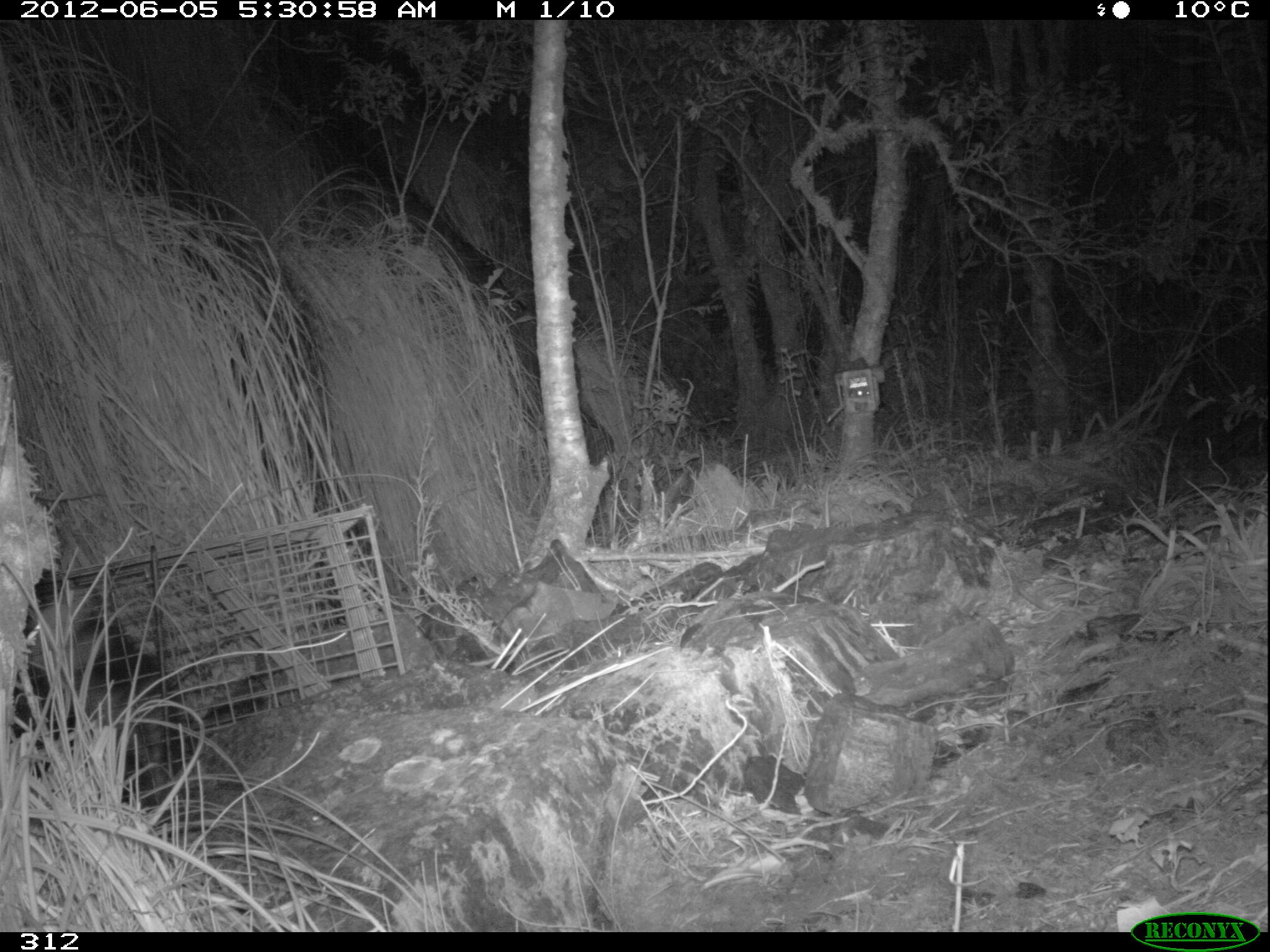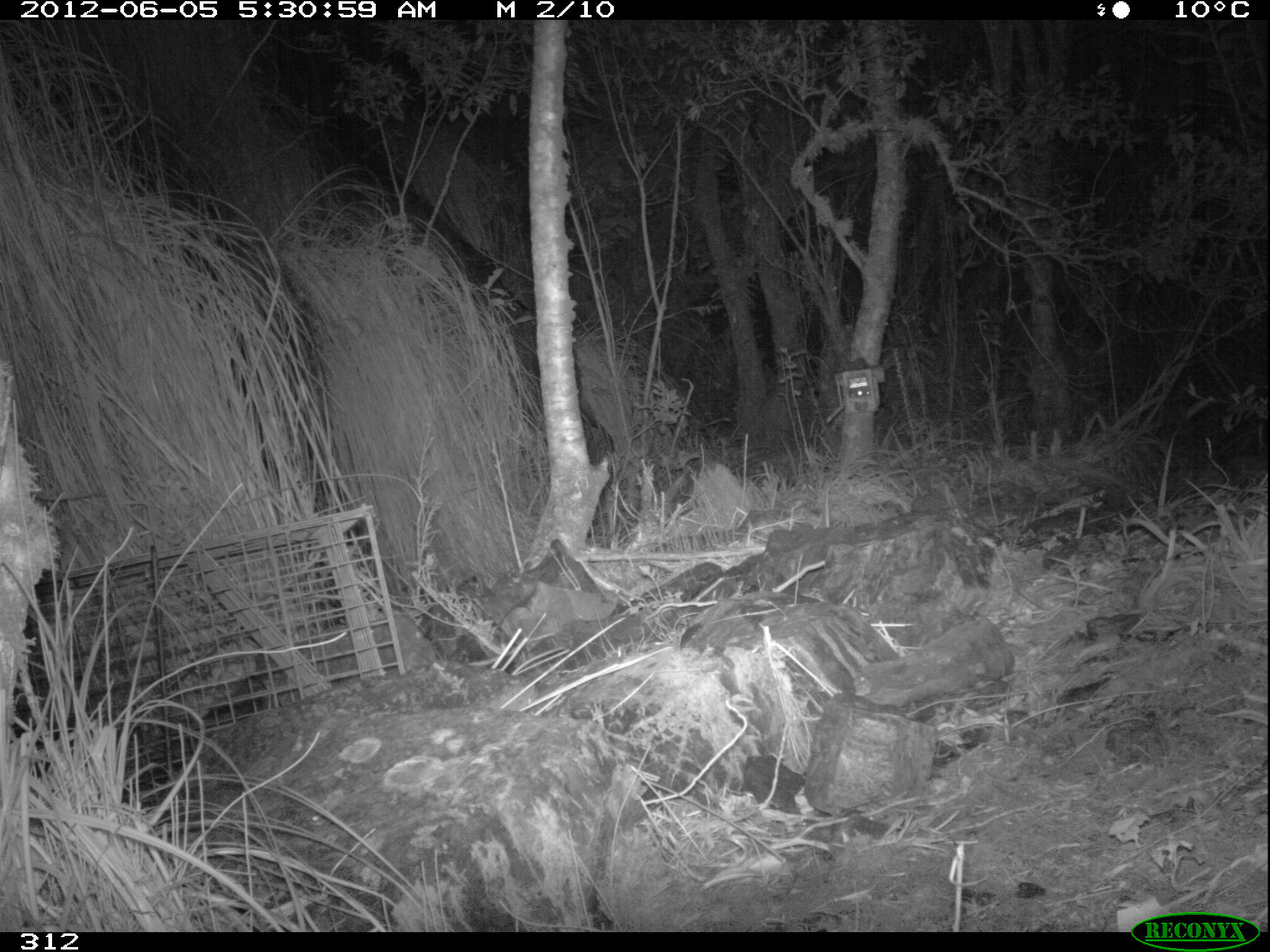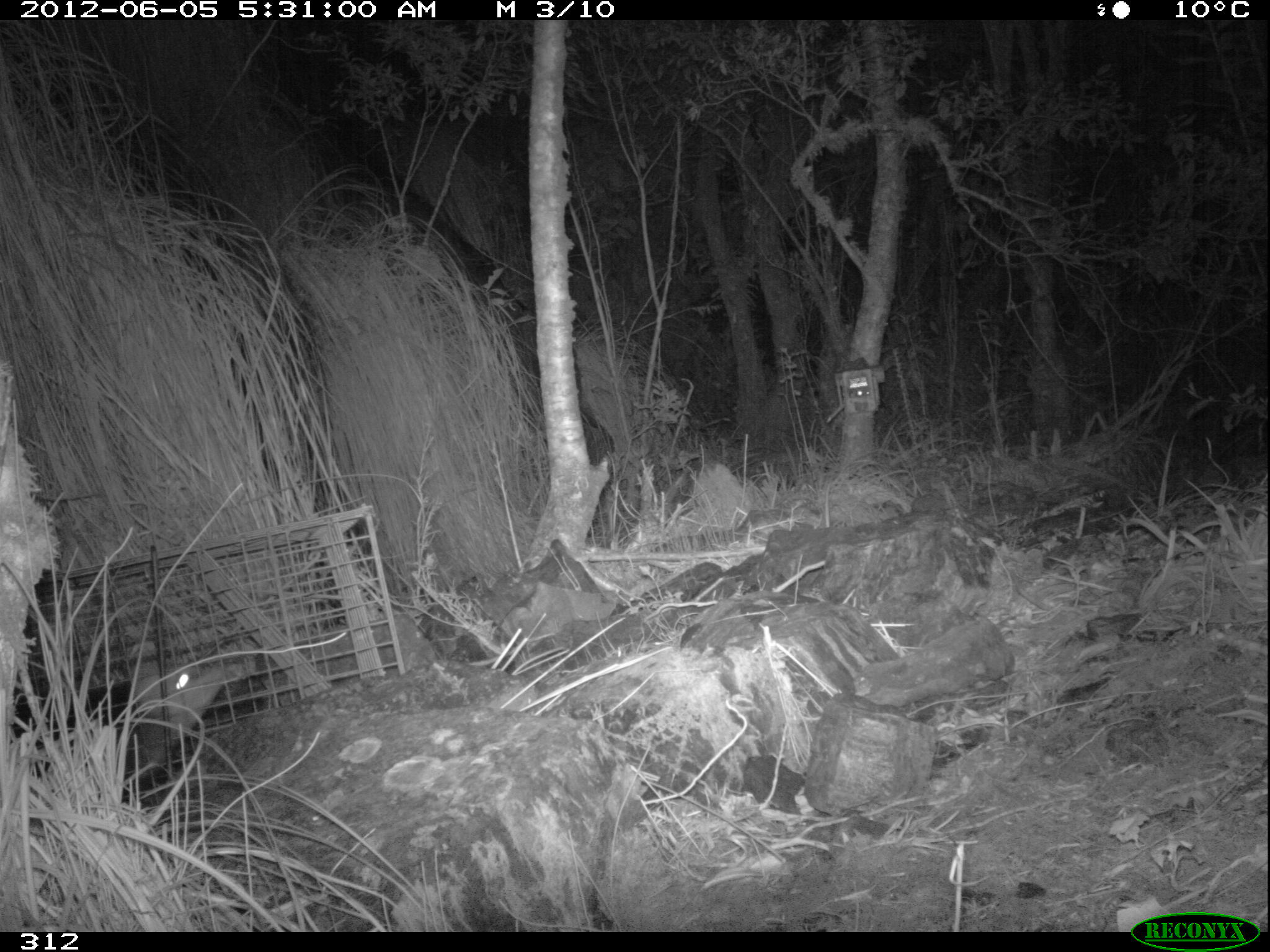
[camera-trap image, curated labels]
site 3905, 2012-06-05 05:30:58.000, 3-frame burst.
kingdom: Animalia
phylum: Chordata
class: Mammalia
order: Didelphimorphia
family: Didelphidae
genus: Didelphis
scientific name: Didelphis pernigra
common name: andean white-eared opossum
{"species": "Didelphis pernigra (andean white-eared opossum)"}